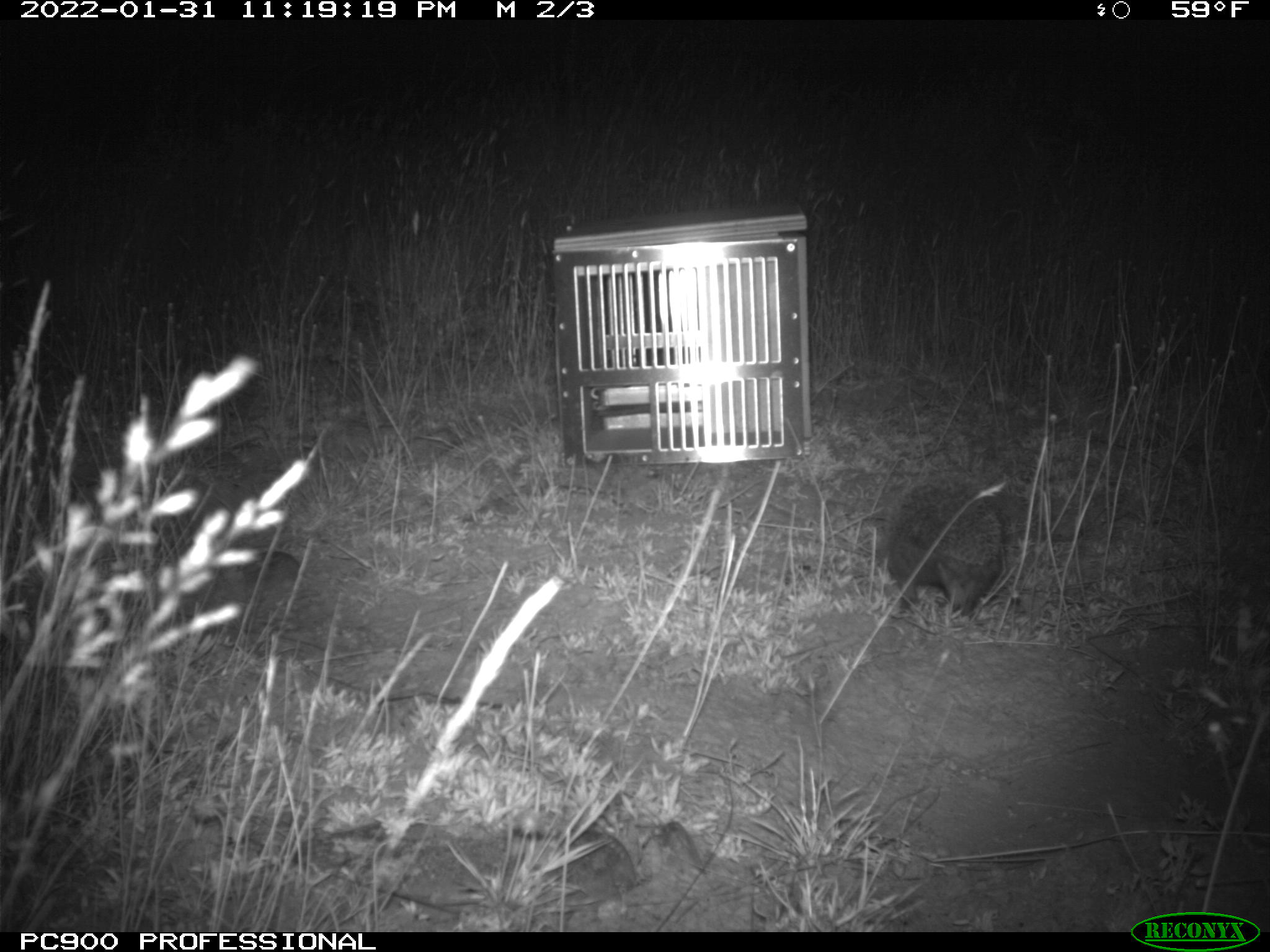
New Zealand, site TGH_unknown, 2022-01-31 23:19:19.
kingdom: Animalia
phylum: Chordata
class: Mammalia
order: Eulipotyphla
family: Erinaceidae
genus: Erinaceus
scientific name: Erinaceus europaeus europaeus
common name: european hedgehog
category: hedgehog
Hedgehog (european hedgehog) (Erinaceus europaeus europaeus).